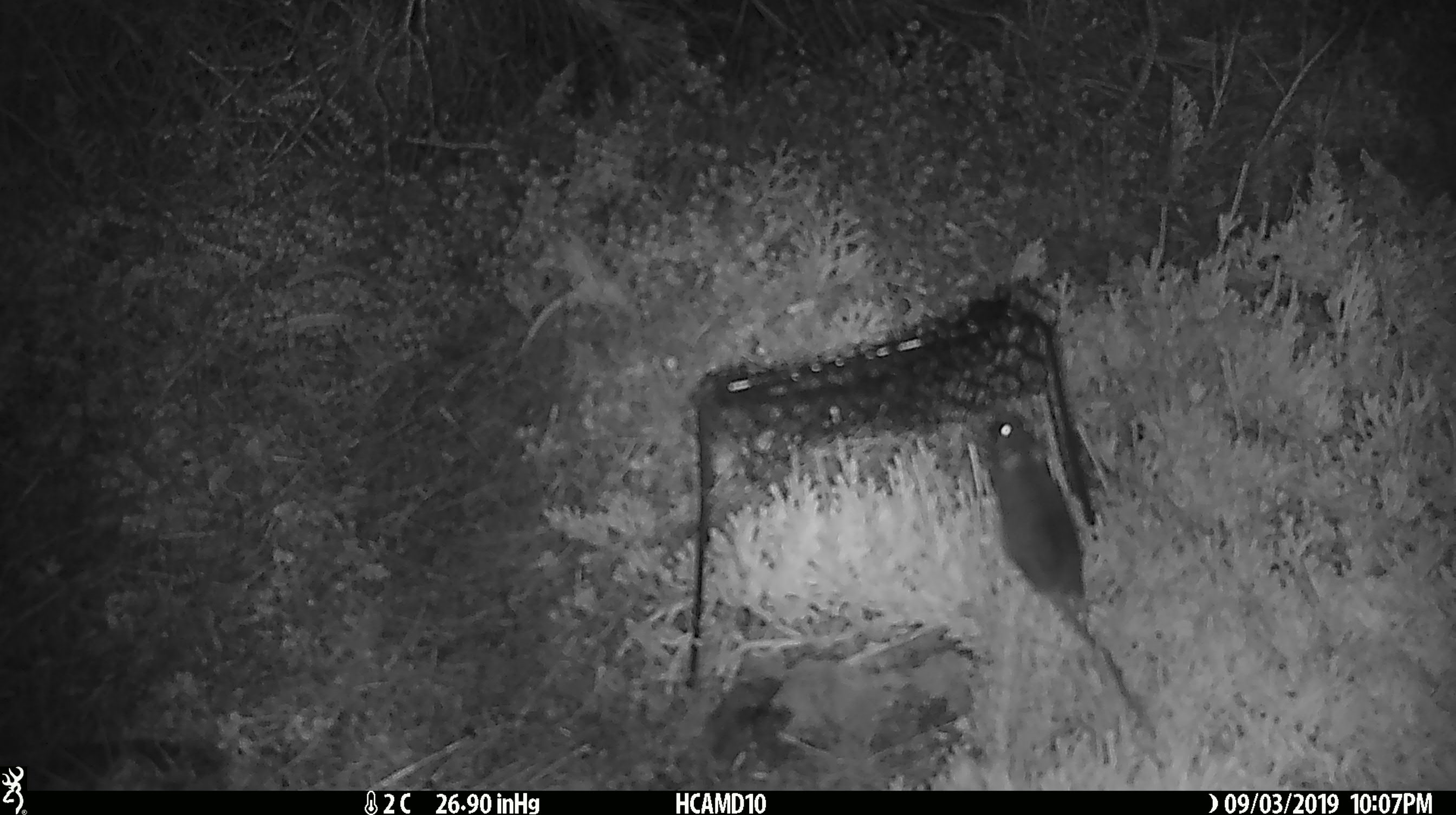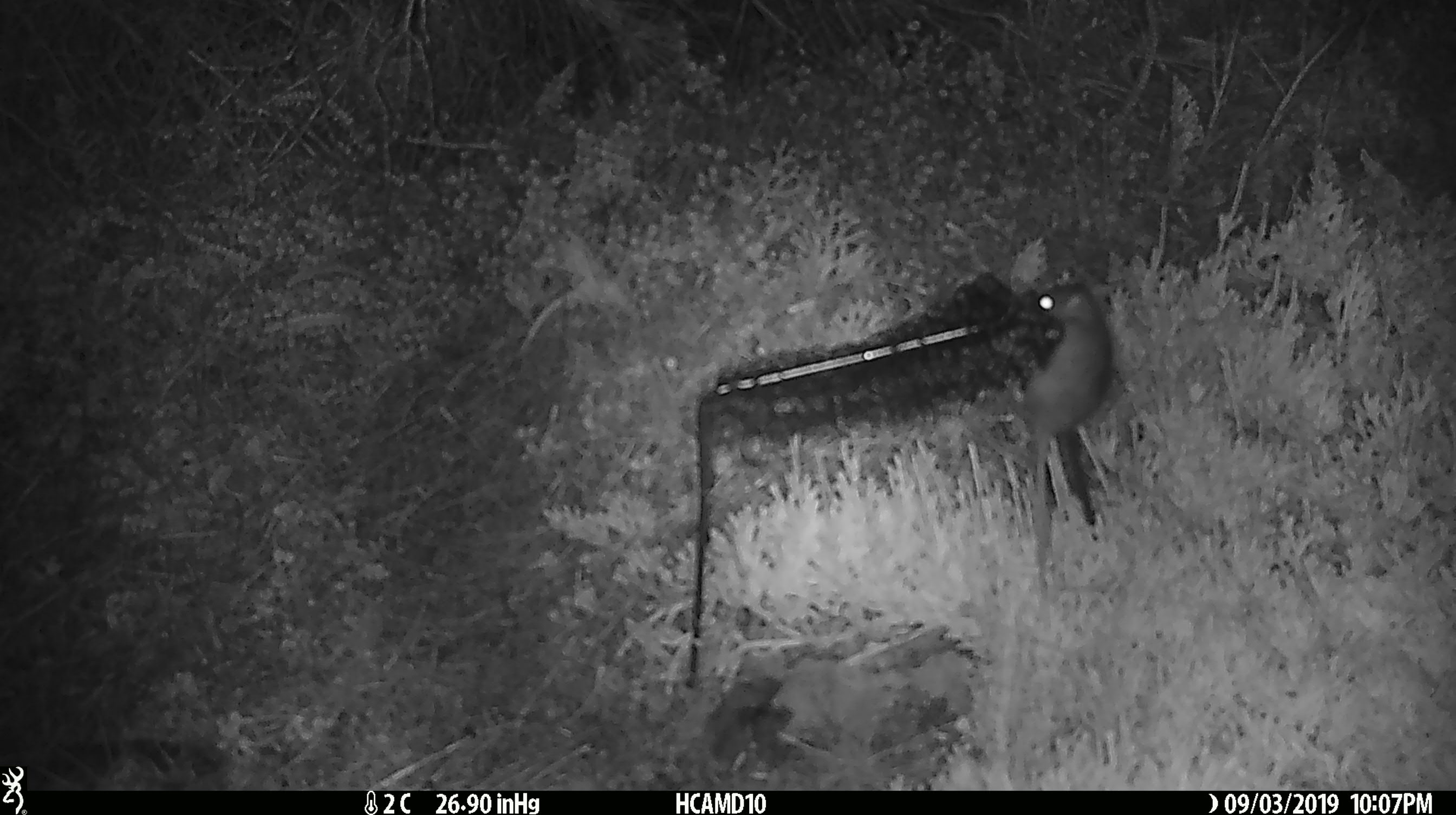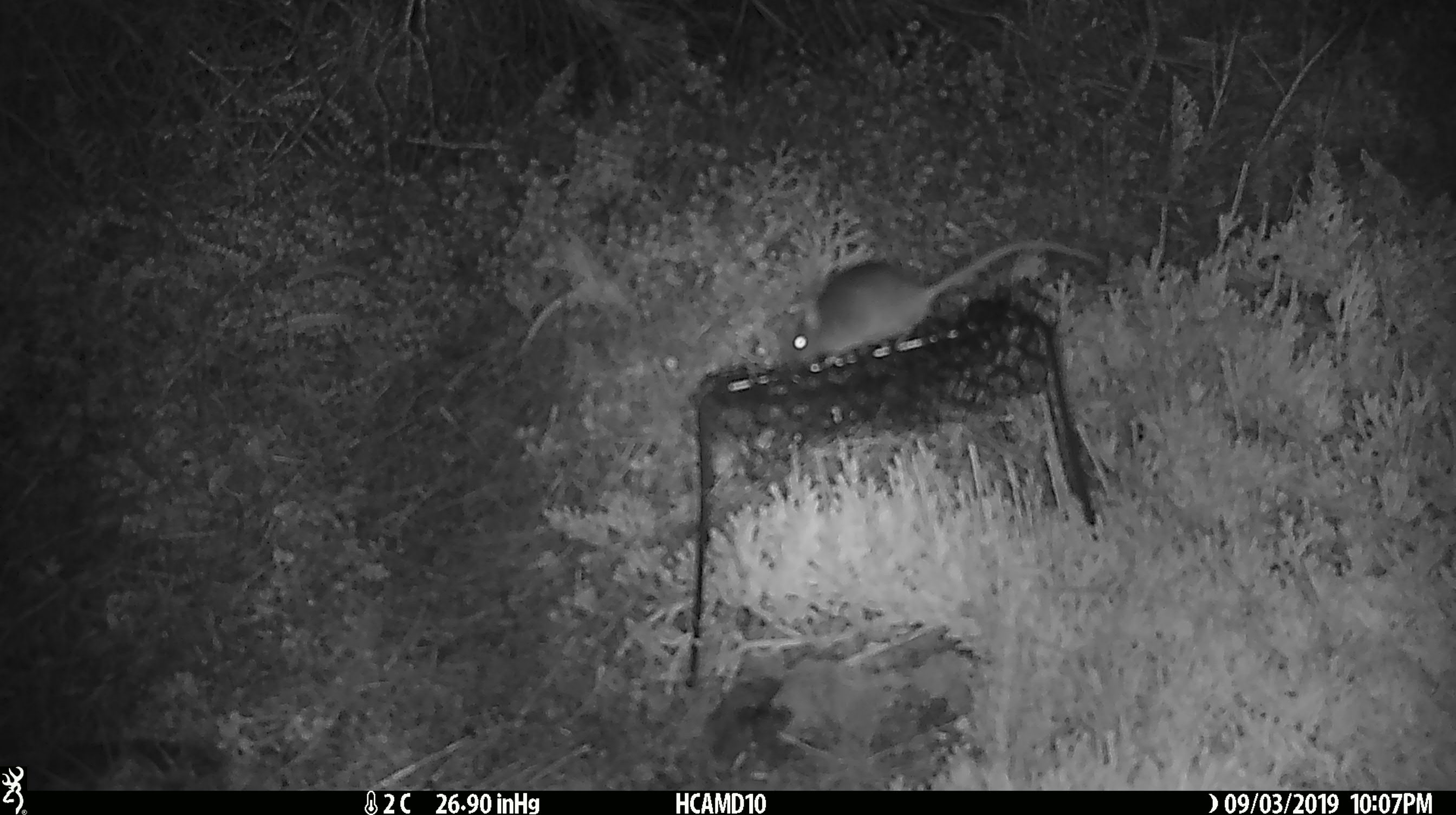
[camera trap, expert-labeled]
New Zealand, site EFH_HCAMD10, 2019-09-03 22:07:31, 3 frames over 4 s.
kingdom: Animalia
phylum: Chordata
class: Mammalia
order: Rodentia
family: Muridae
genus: Mus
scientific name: Mus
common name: mouse